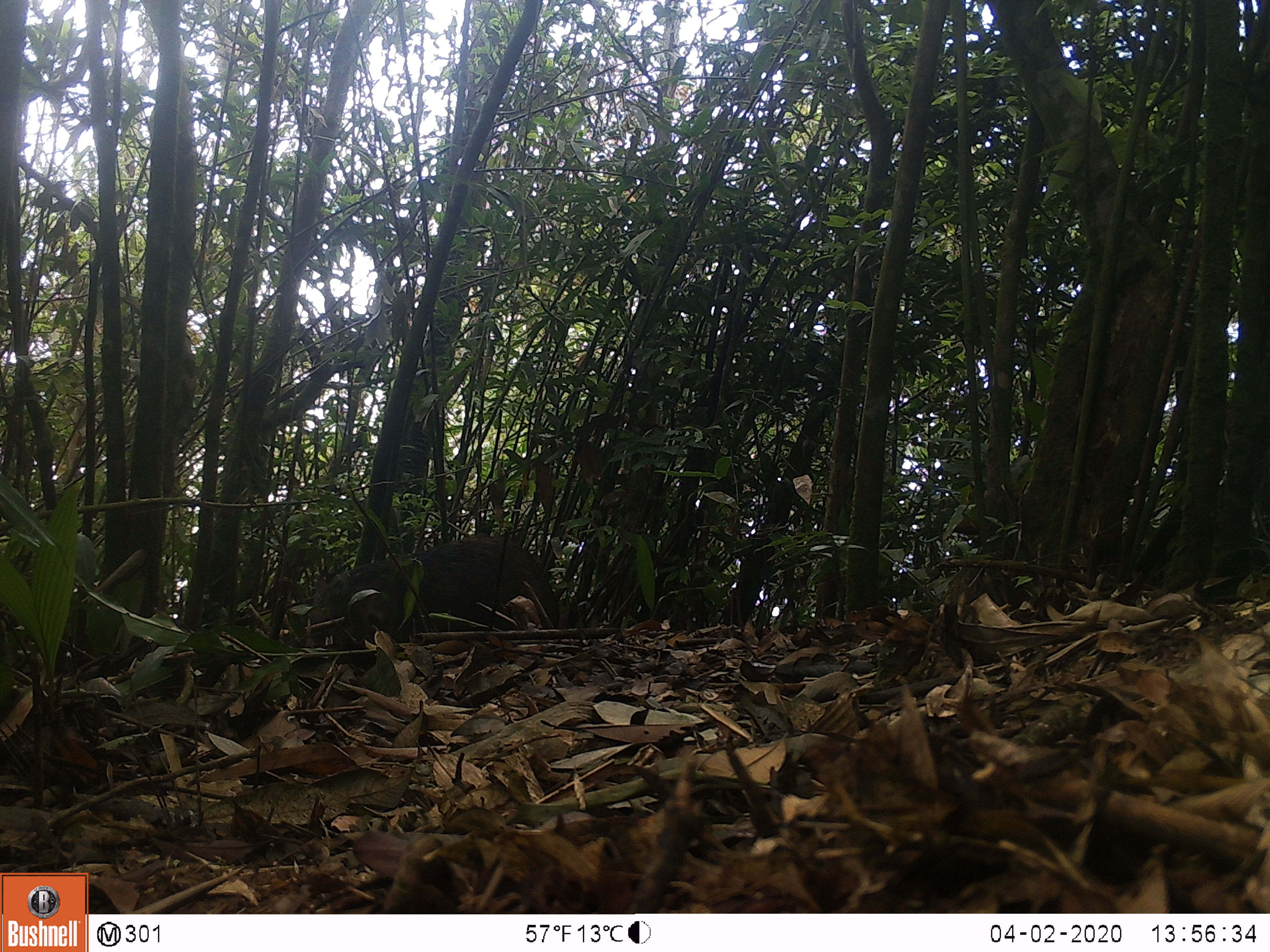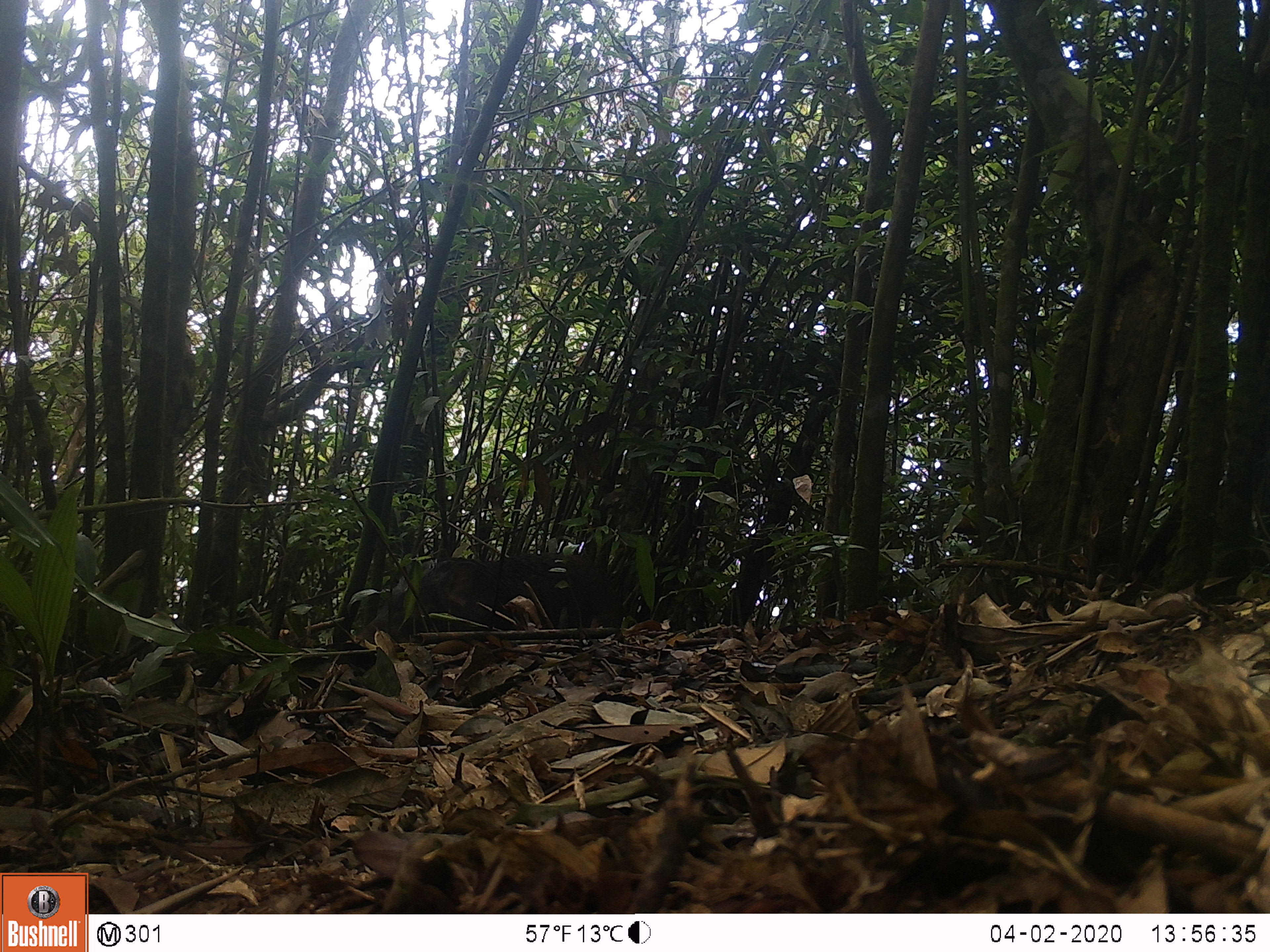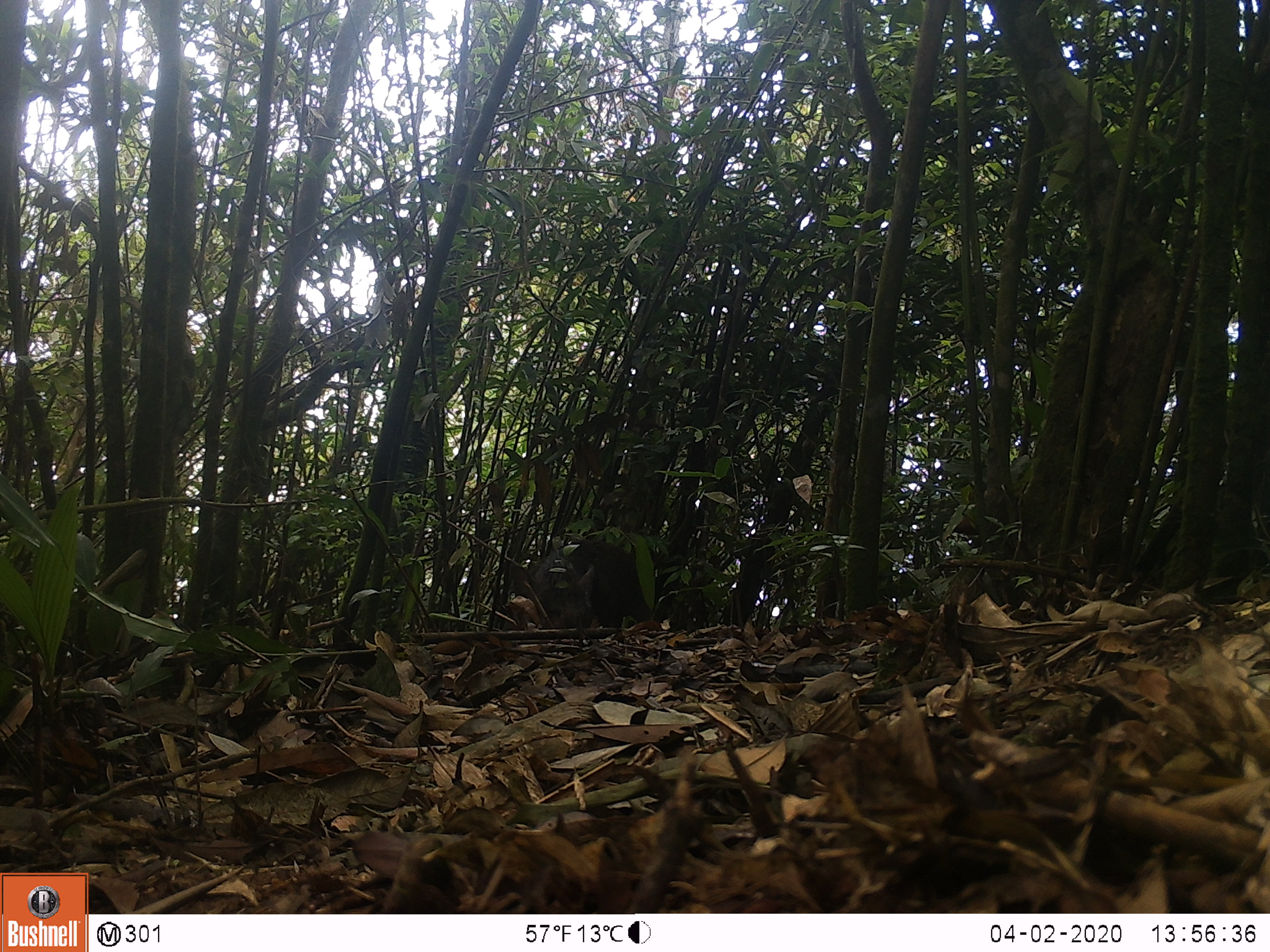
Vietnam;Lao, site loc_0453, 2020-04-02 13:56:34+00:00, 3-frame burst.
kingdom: Animalia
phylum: Chordata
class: Mammalia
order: Artiodactyla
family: Suidae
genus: Sus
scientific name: Sus scrofa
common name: eurasian wild pig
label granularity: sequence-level